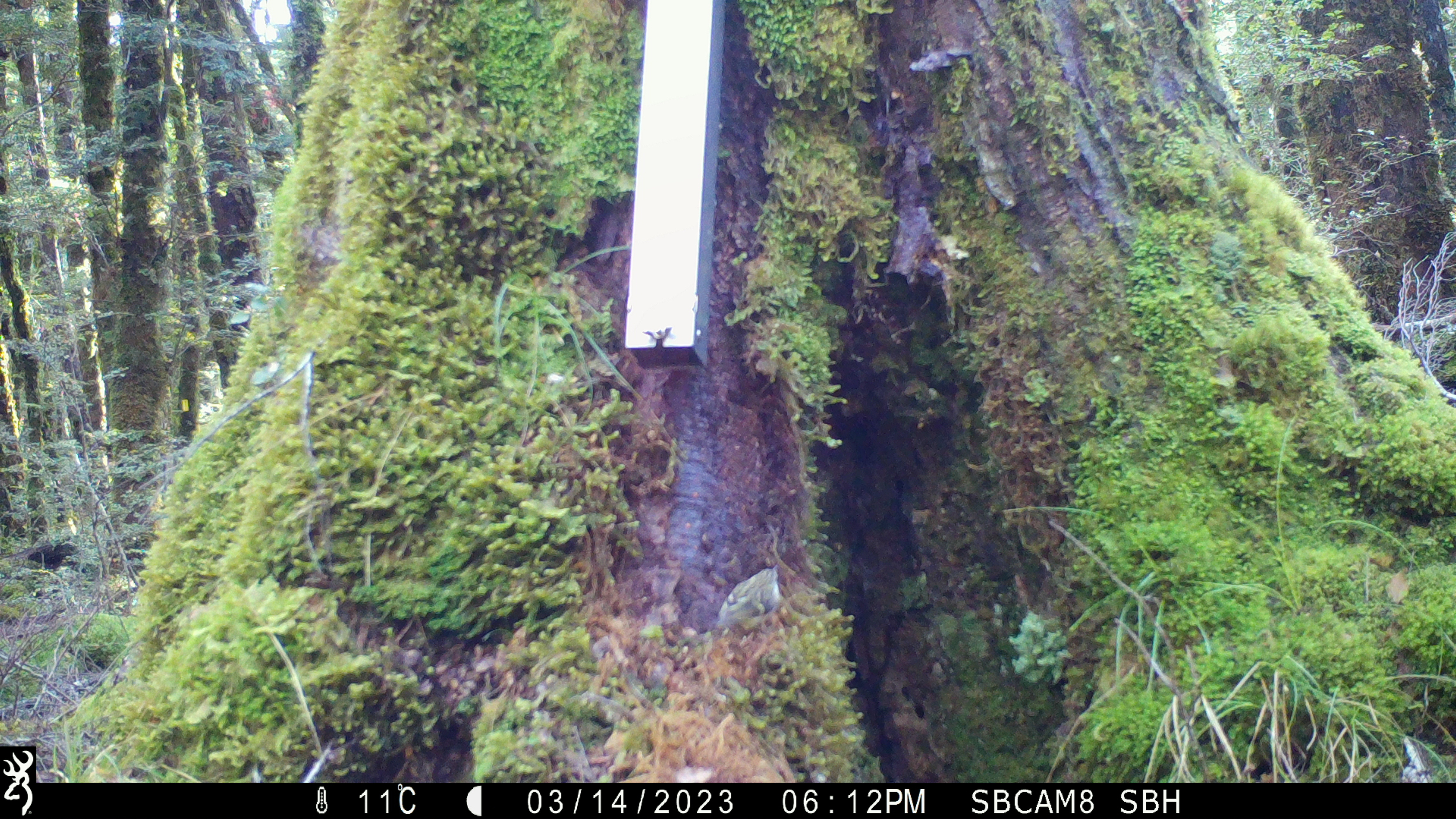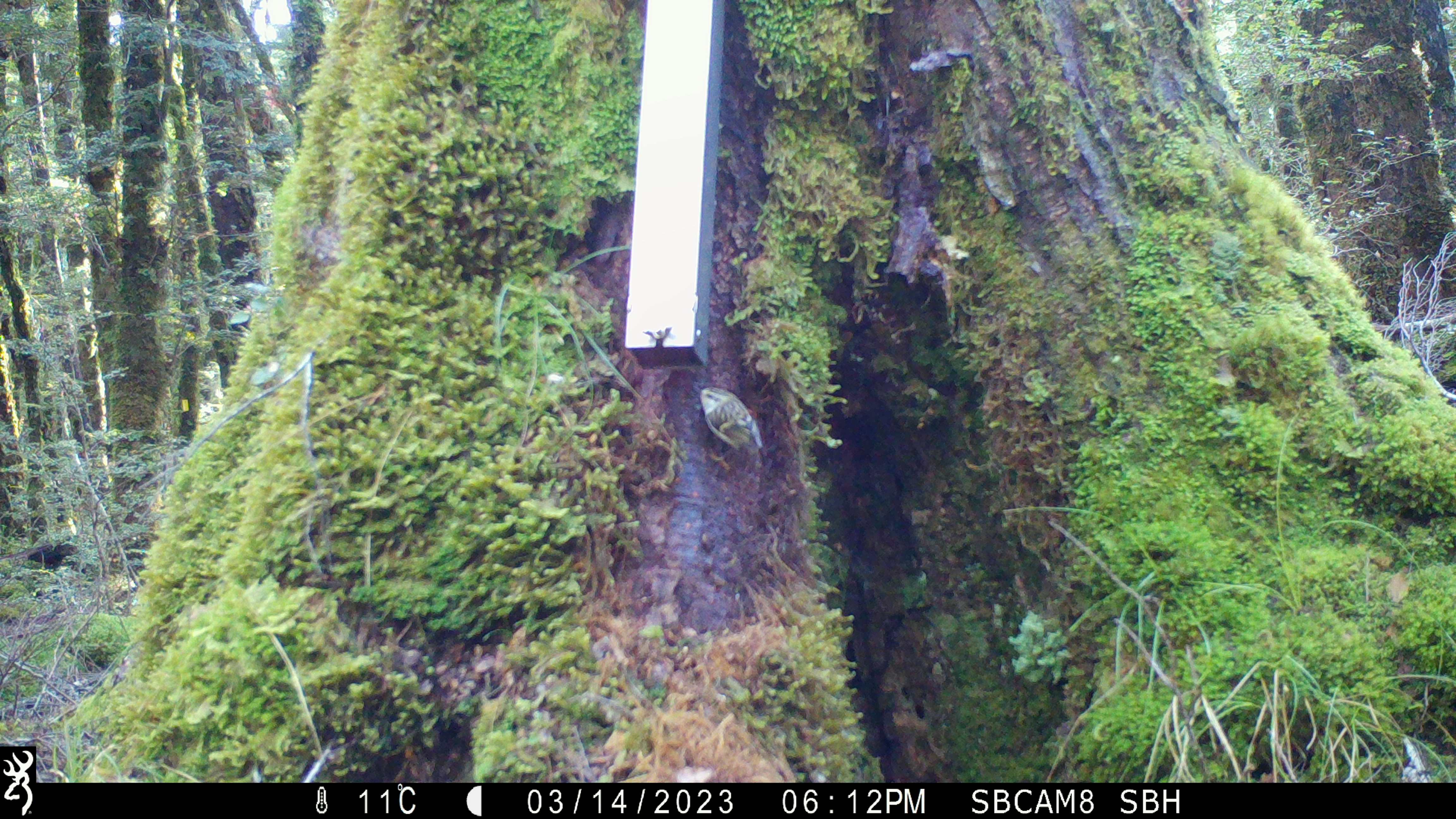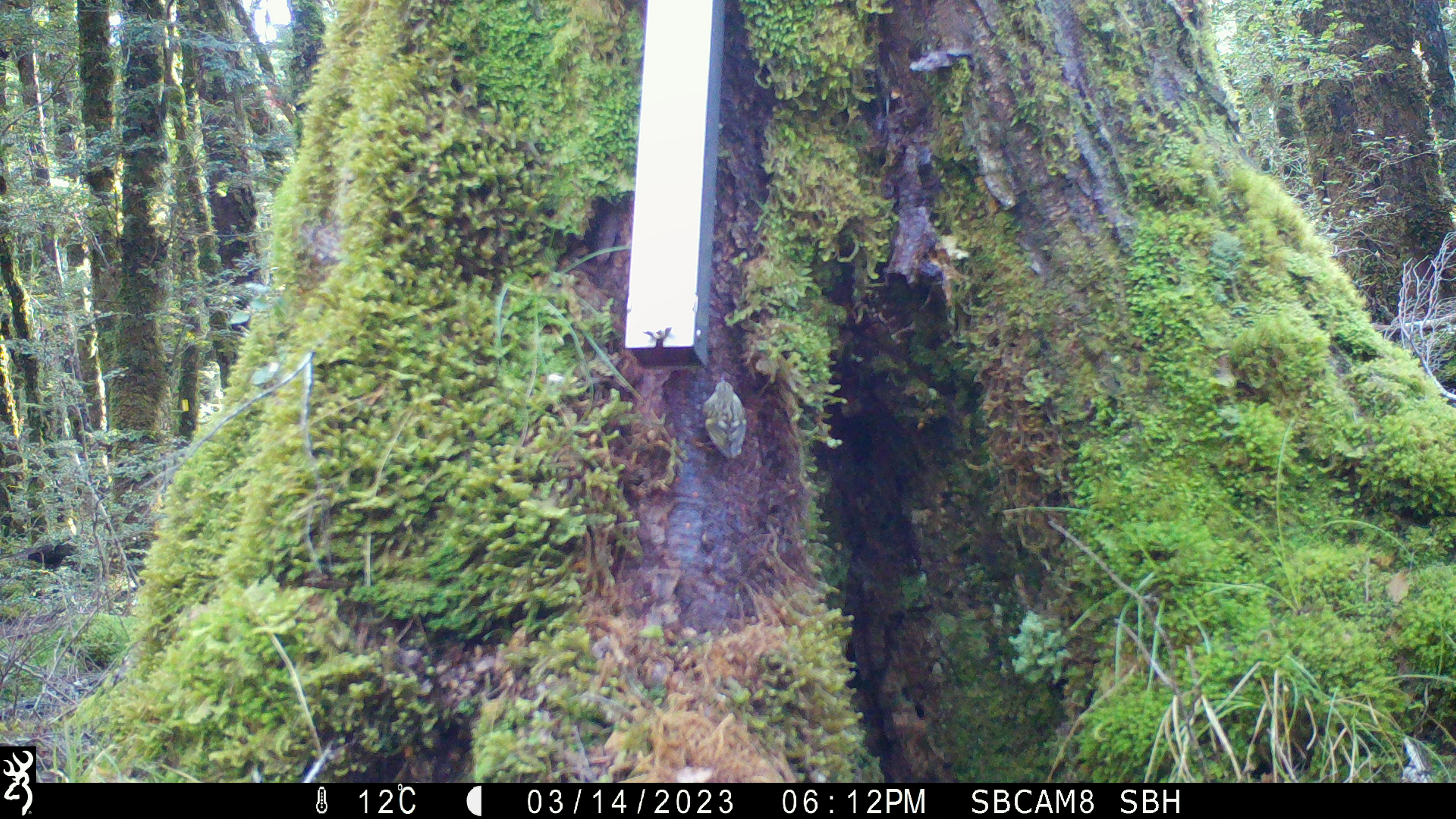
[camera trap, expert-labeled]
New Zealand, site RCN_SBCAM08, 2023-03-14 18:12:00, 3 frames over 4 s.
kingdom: Animalia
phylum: Chordata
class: Aves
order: Passeriformes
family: Acanthisittidae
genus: Acanthisitta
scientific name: Acanthisitta chloris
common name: rifleman